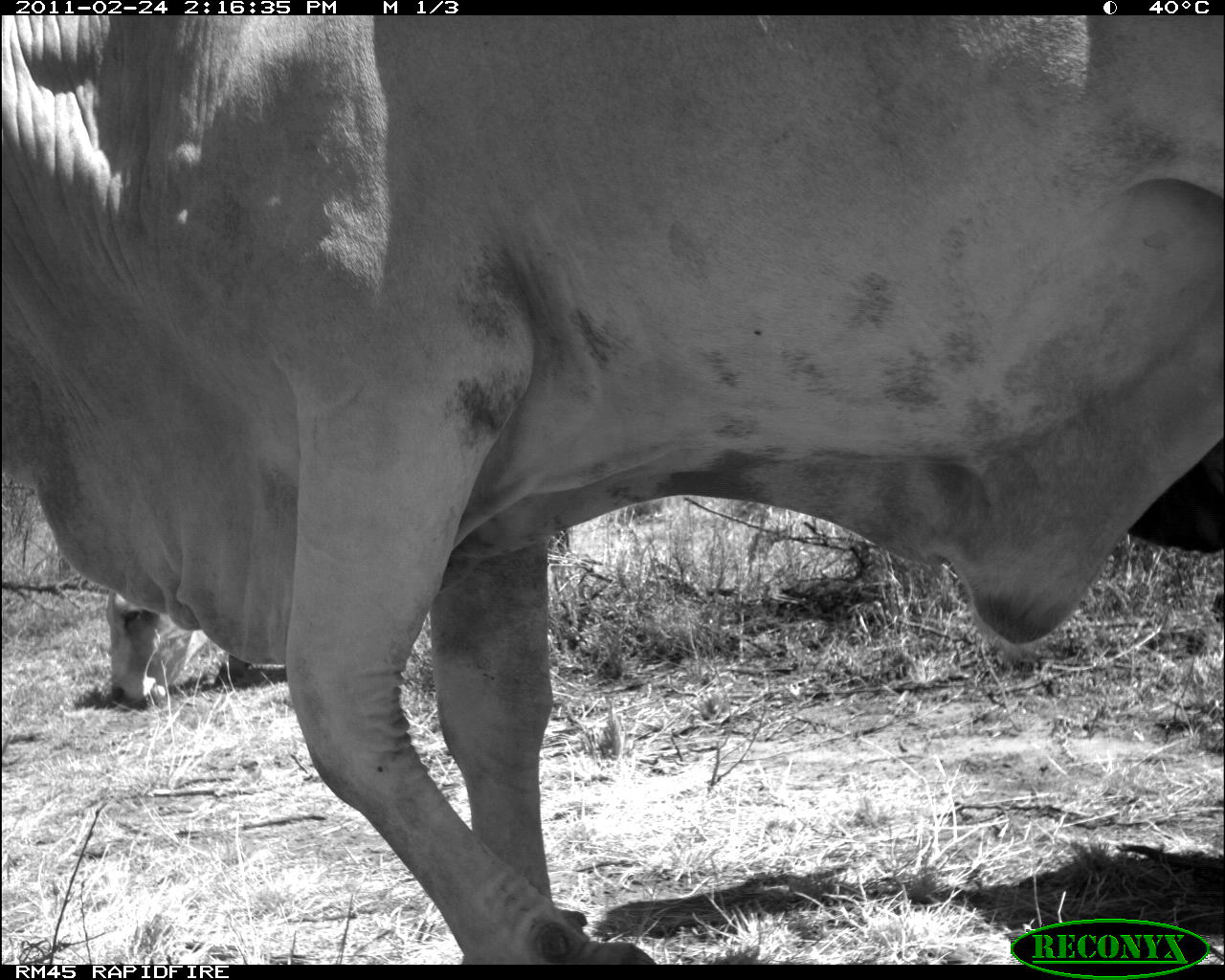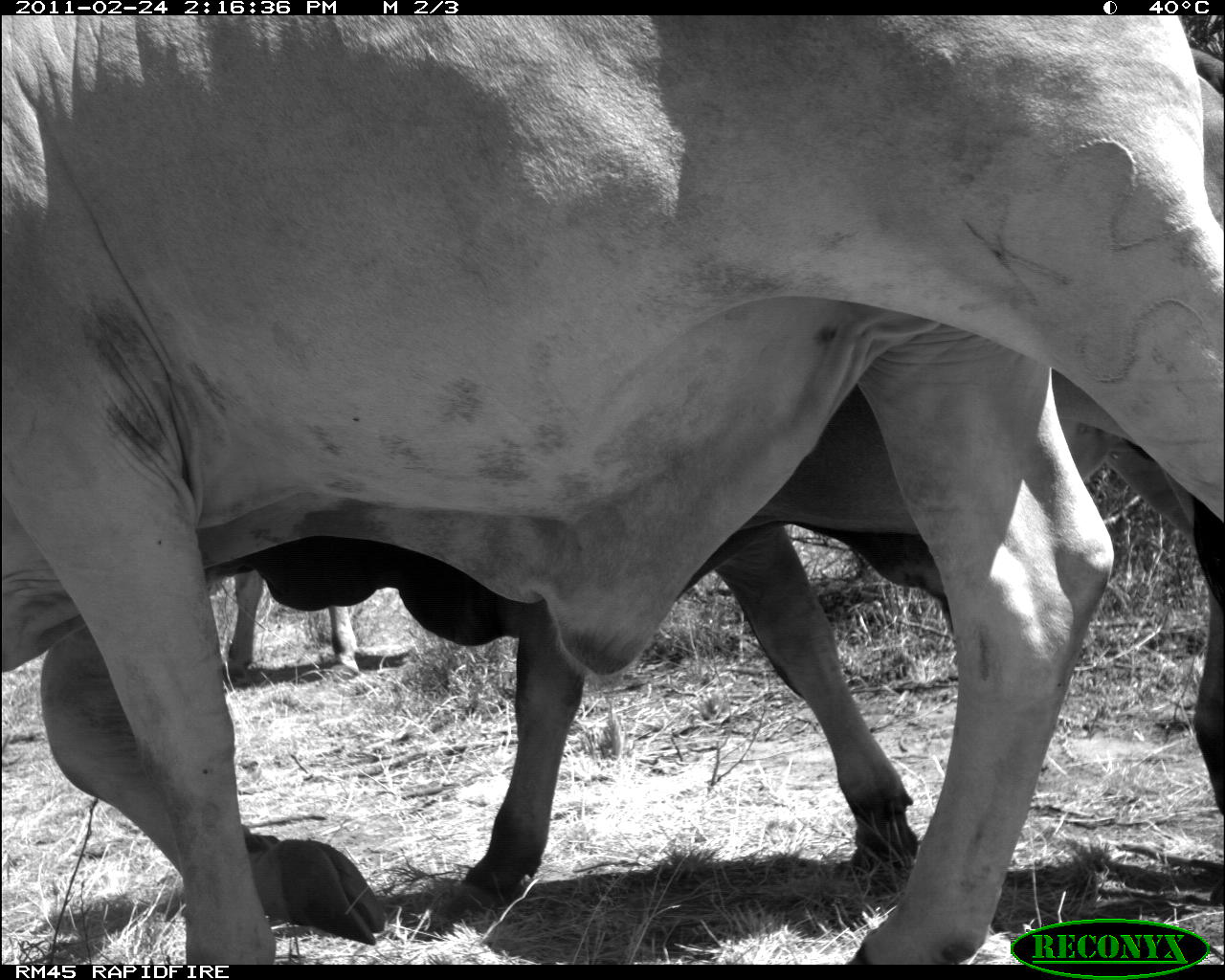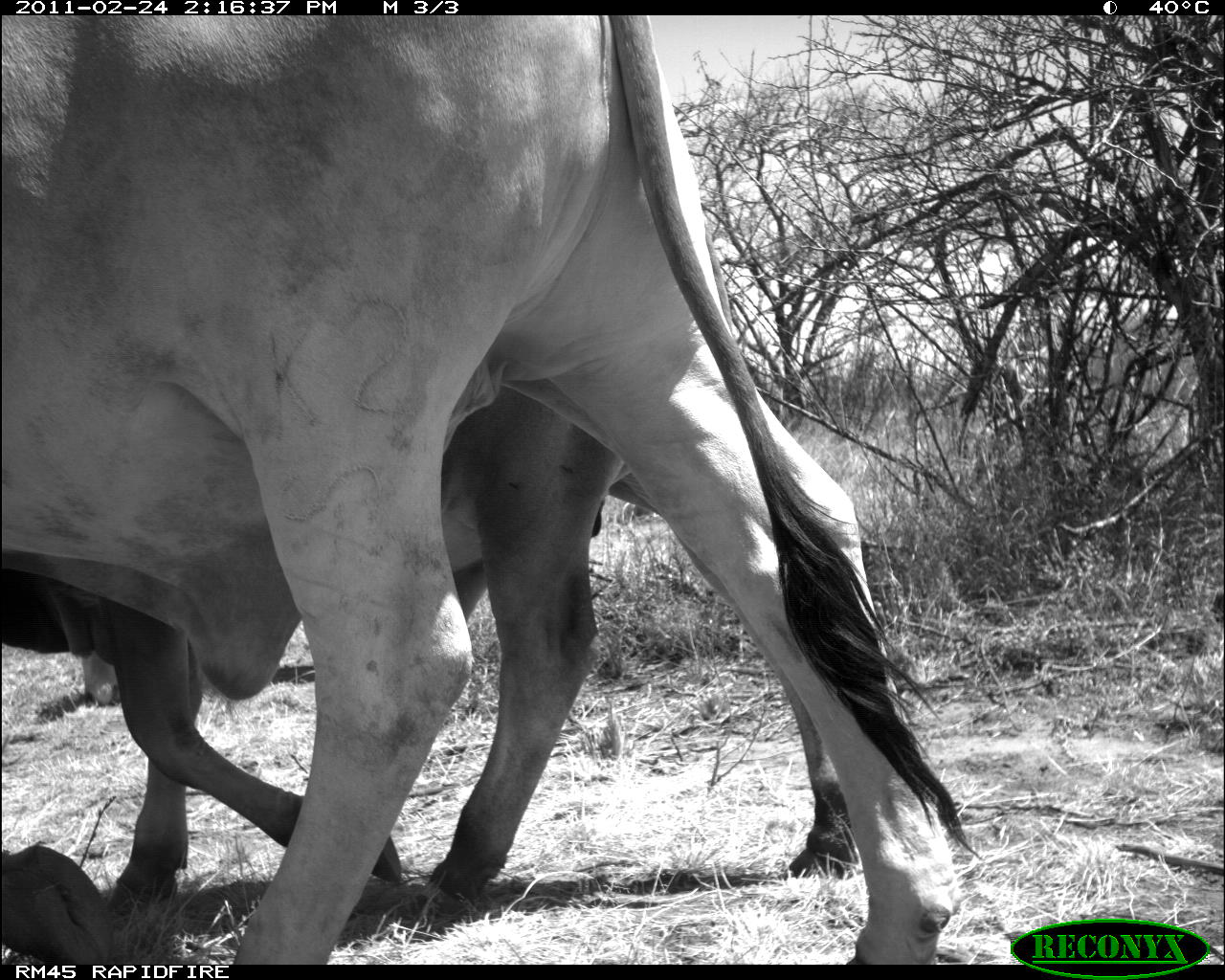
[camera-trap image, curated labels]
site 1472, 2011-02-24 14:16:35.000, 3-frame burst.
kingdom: Animalia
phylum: Chordata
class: Mammalia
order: Artiodactyla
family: Bovidae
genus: Bos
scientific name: Bos taurus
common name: domestic cattle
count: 2